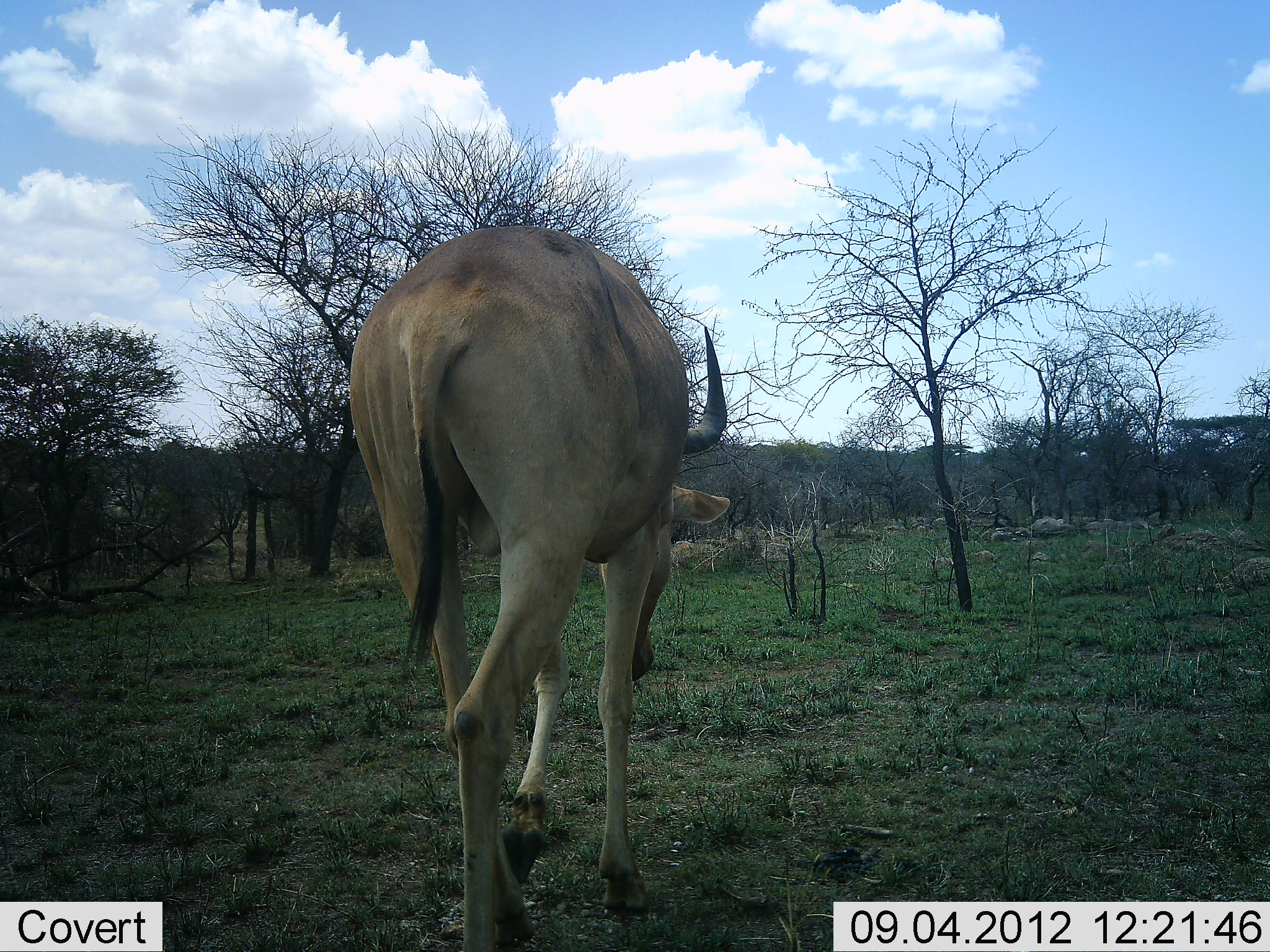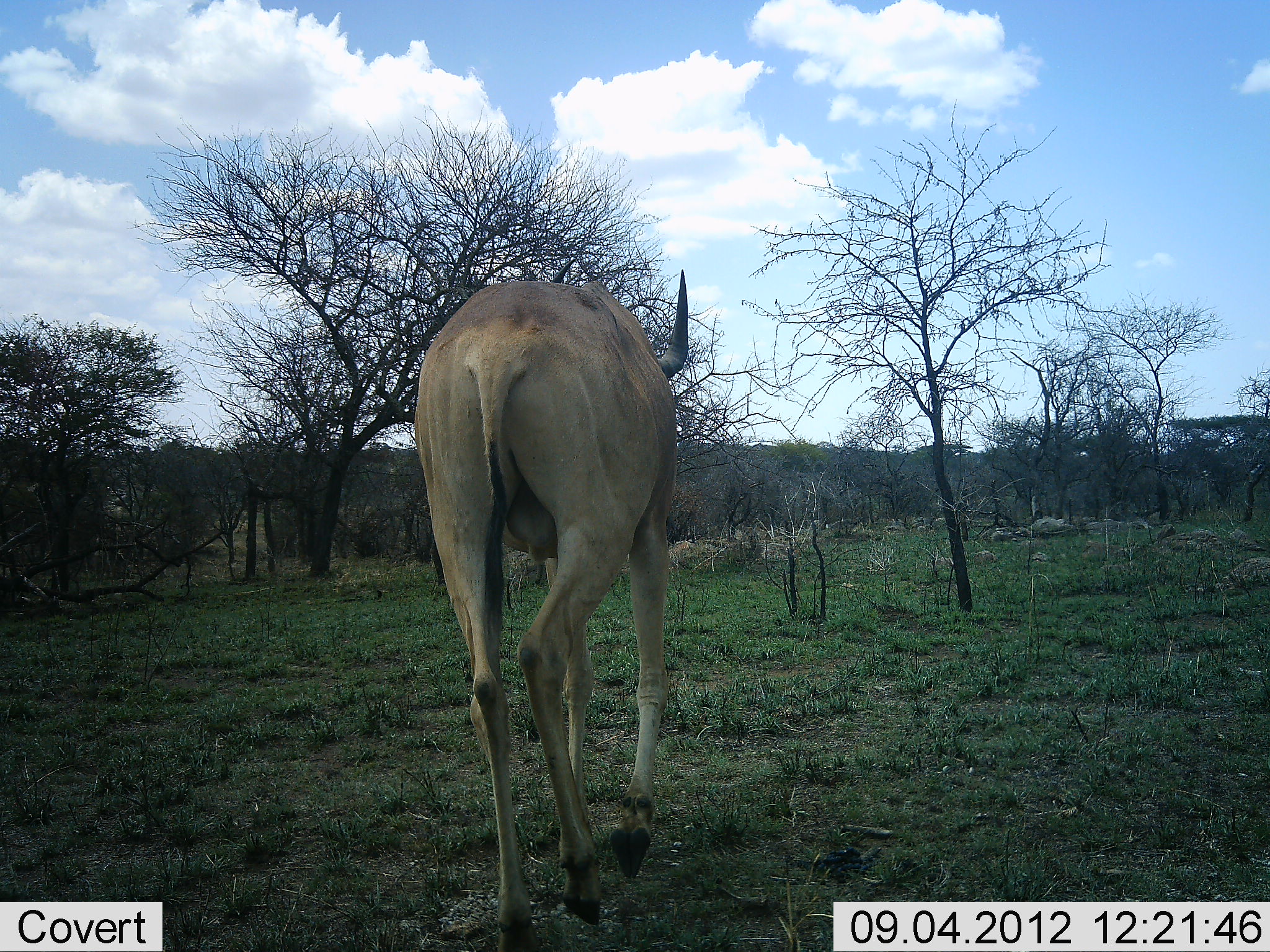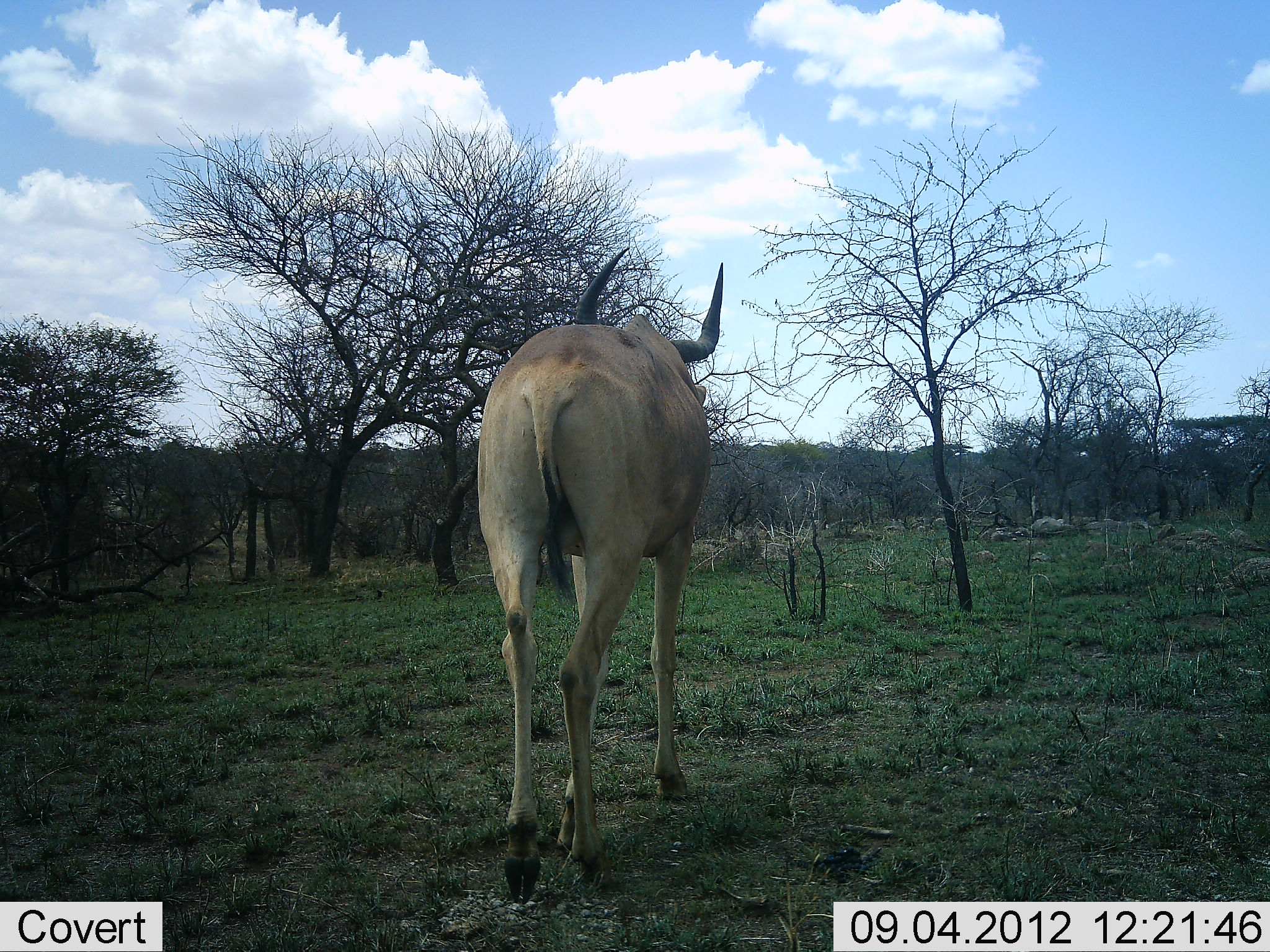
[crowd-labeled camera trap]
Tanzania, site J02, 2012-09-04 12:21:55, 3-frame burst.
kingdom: Animalia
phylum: Chordata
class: Mammalia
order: Artiodactyla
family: Bovidae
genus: Alcelaphus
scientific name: Alcelaphus buselaphus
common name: hartebeest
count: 1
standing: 0%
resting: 0%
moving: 100%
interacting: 0%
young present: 0%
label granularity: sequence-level